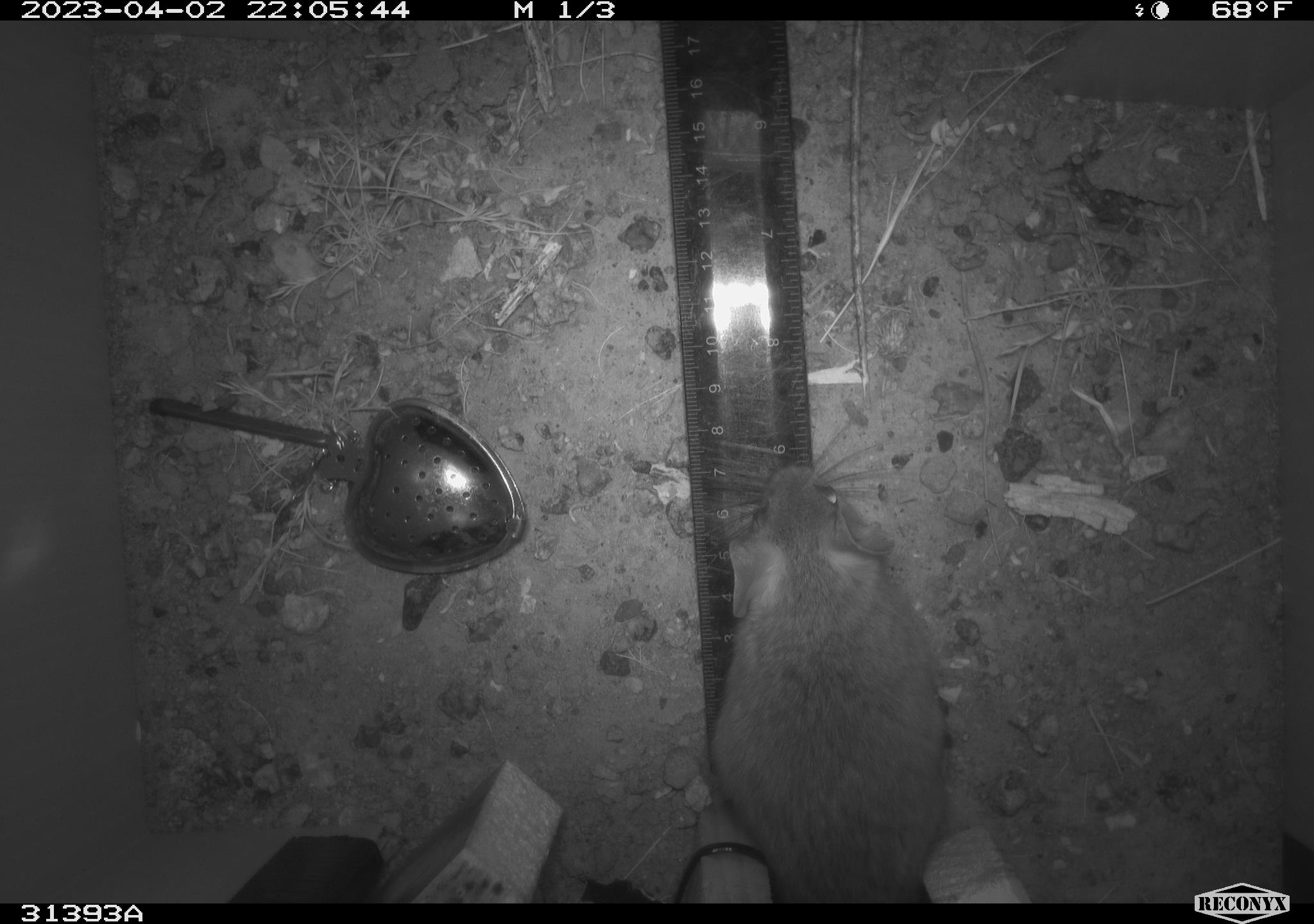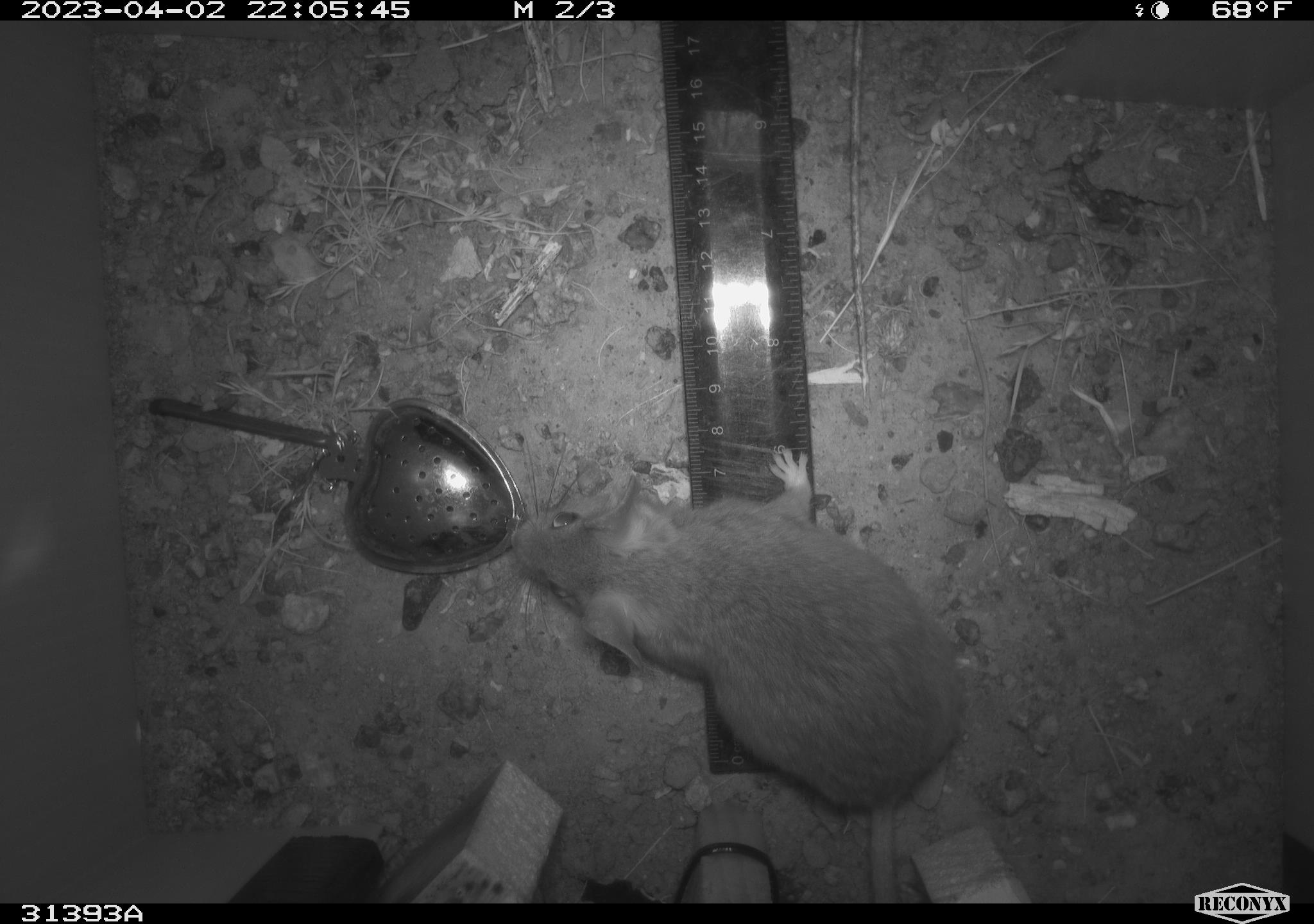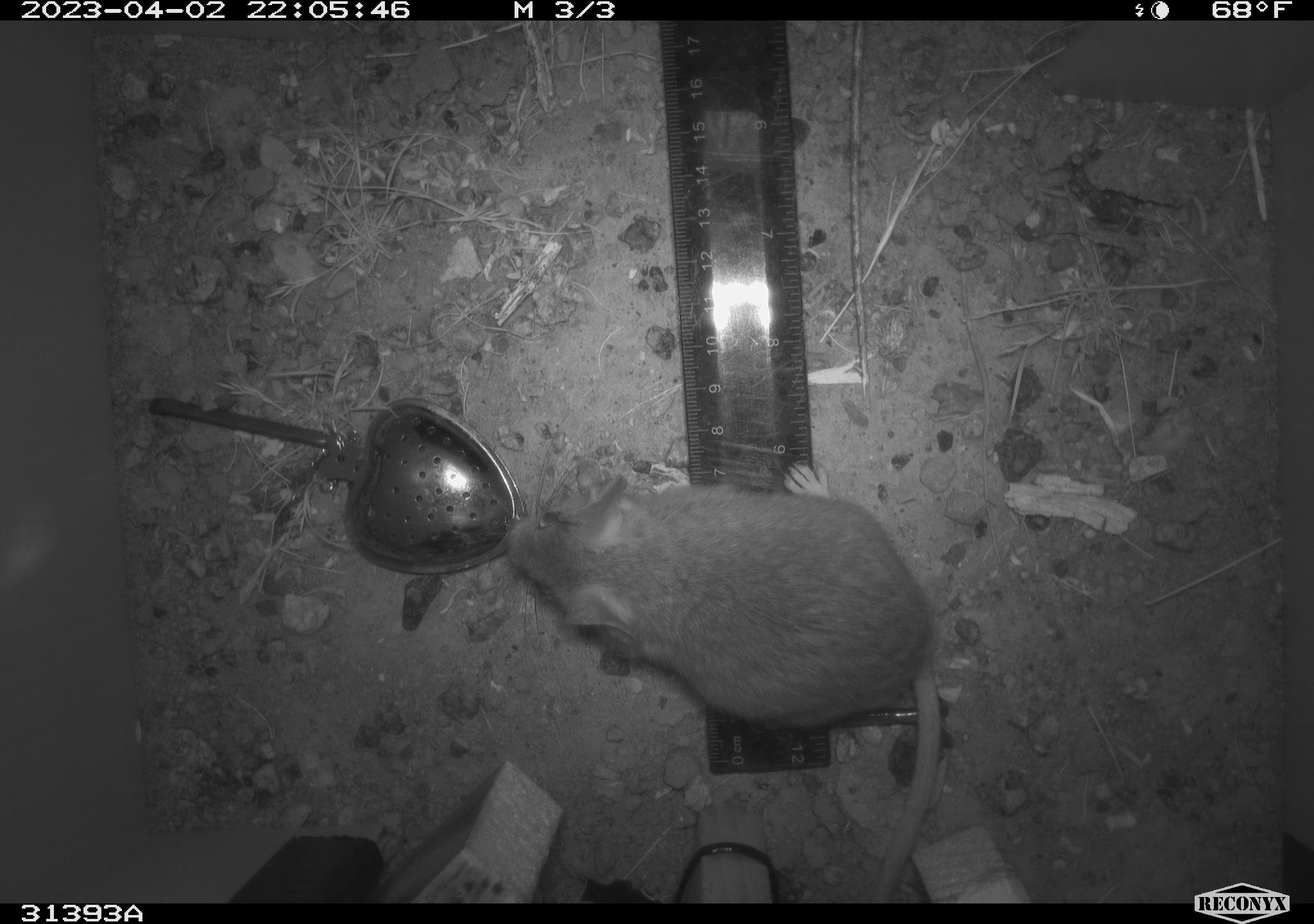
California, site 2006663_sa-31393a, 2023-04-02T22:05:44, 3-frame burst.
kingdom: Animalia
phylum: Chordata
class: Mammalia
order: Rodentia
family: Cricetidae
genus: Neotoma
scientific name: Neotoma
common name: pack rat or woodrat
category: neotoma species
Neotoma species (pack rat or woodrat) (Neotoma).